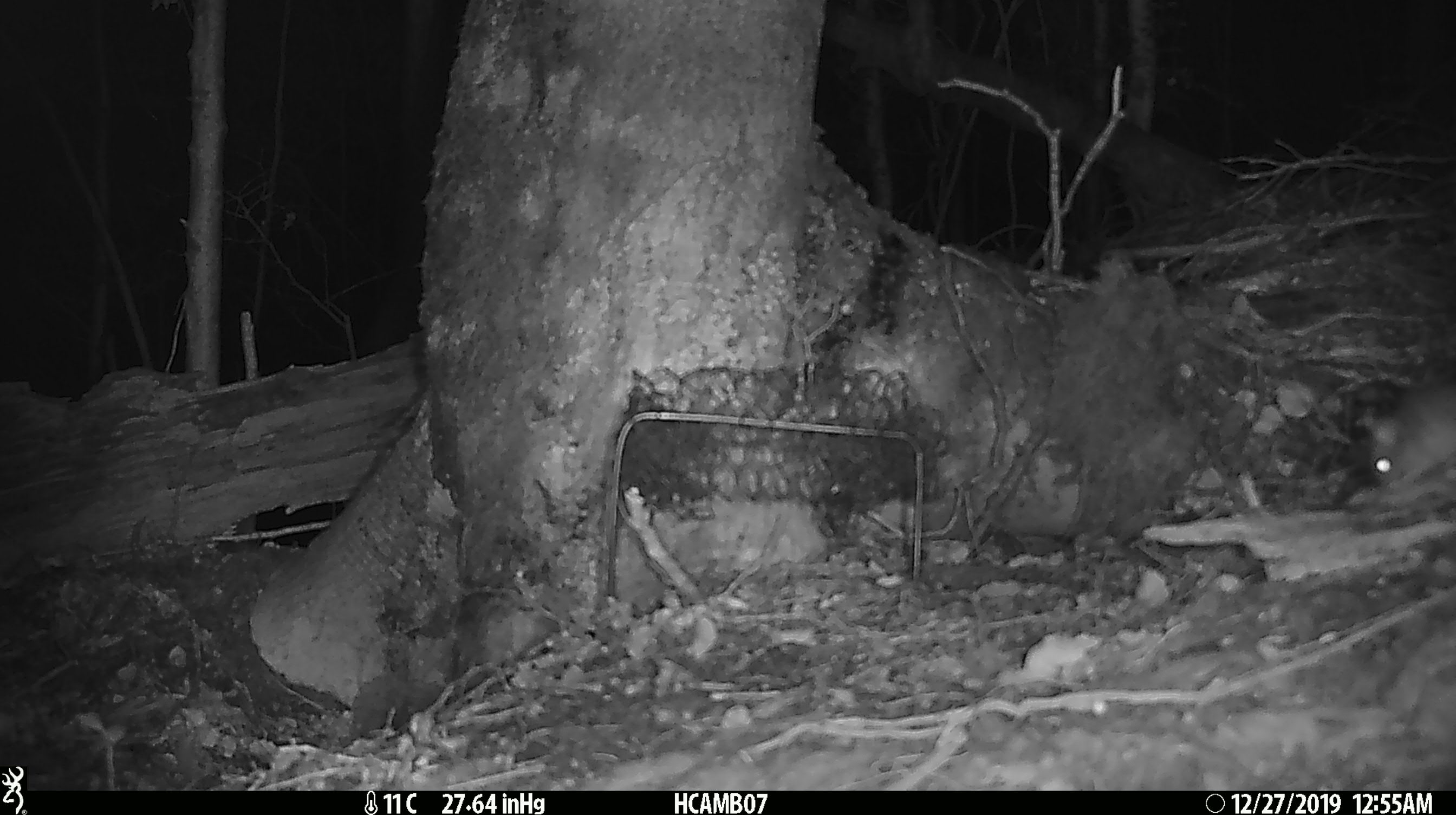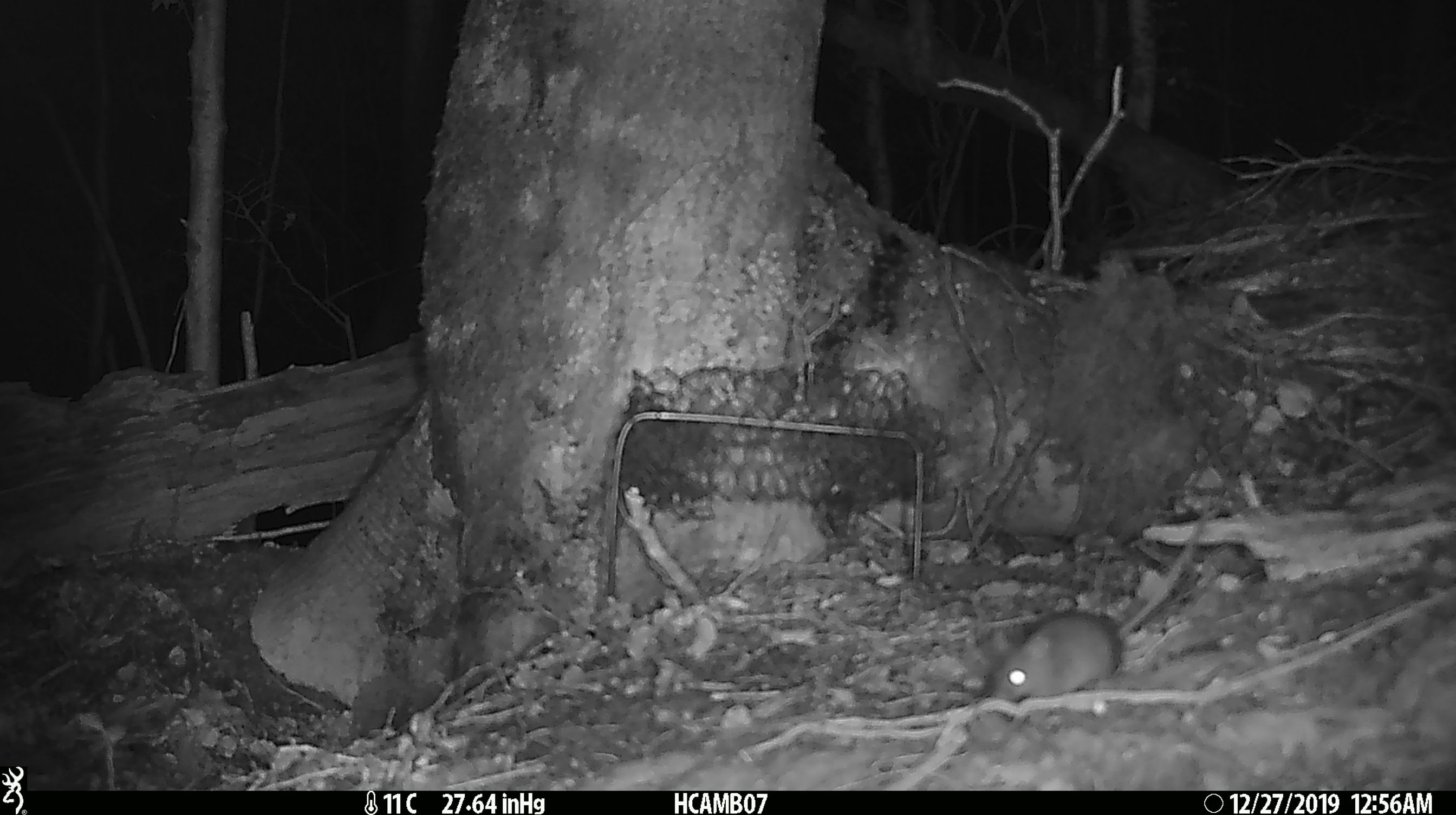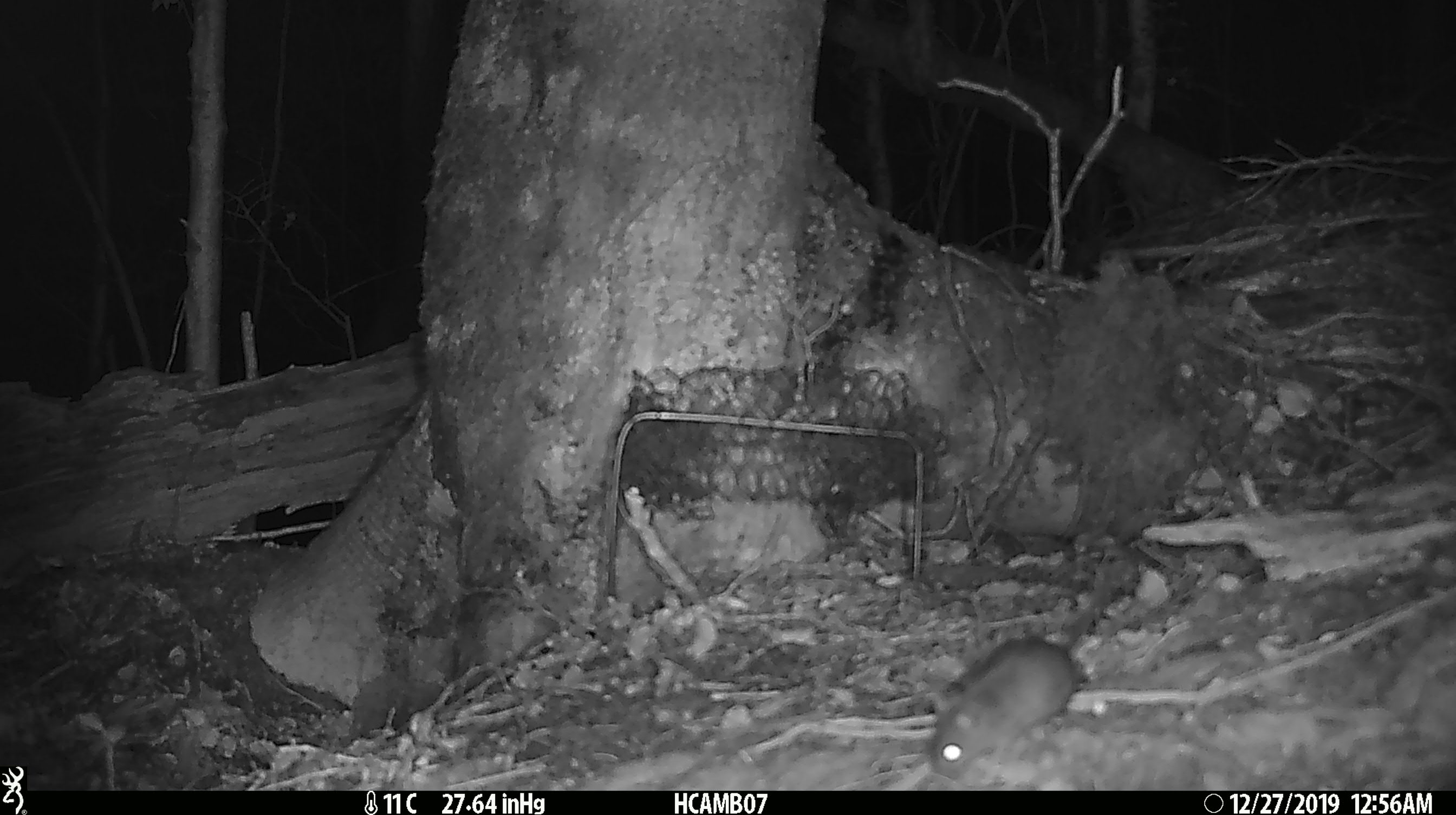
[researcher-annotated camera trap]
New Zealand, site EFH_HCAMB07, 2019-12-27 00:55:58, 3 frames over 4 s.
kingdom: Animalia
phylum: Chordata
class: Mammalia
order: Rodentia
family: Muridae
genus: Mus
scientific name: Mus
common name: mouse